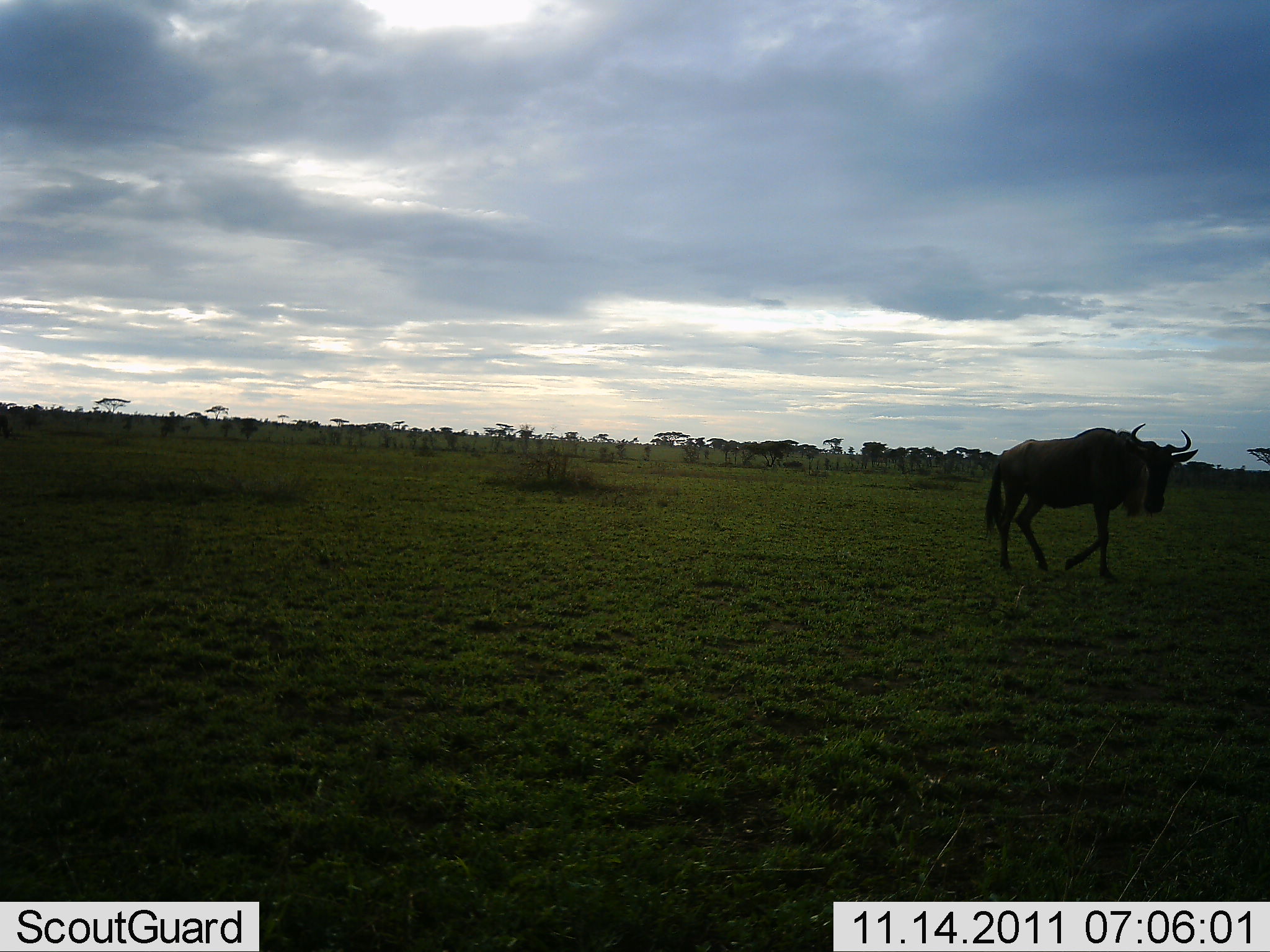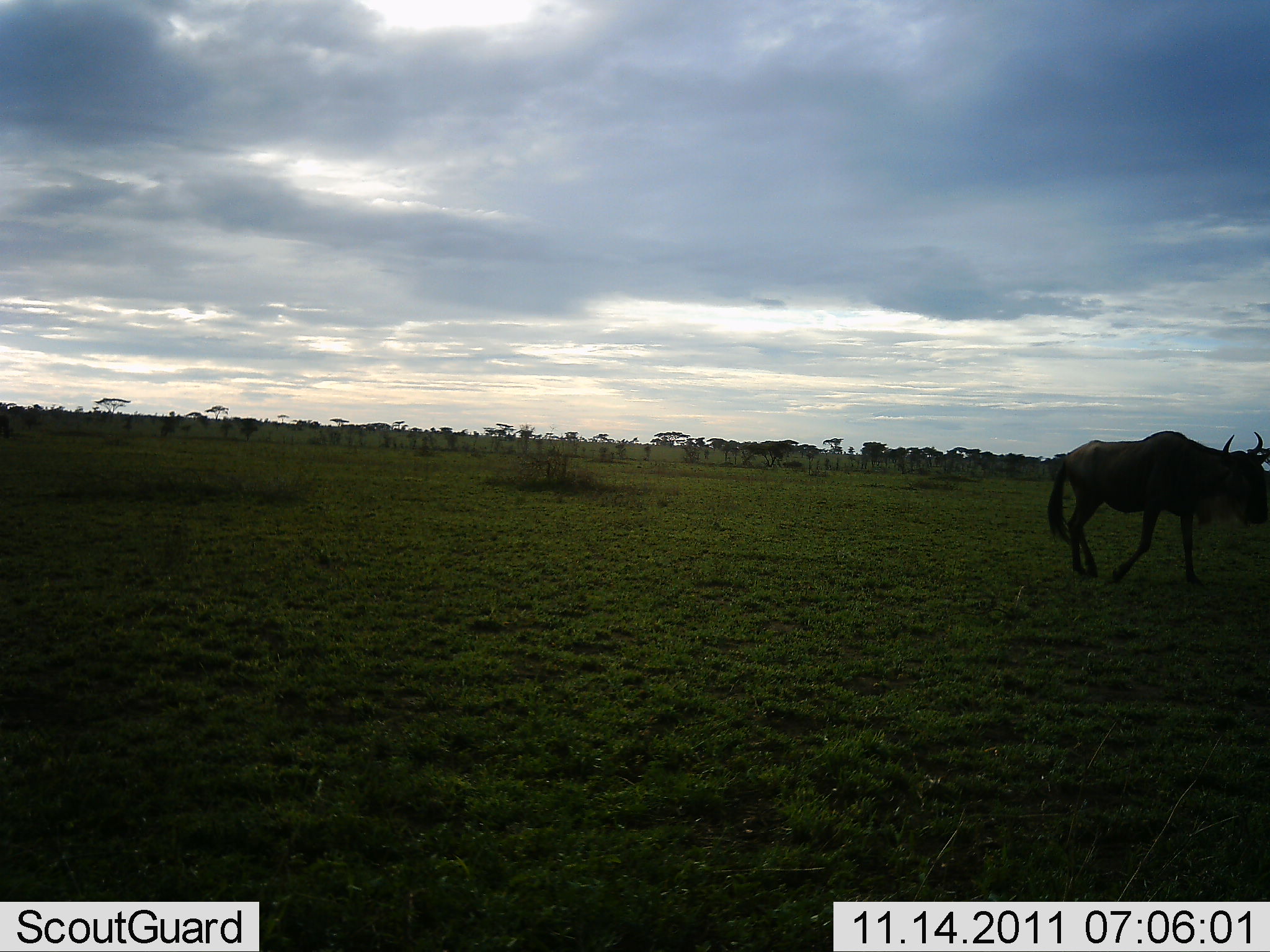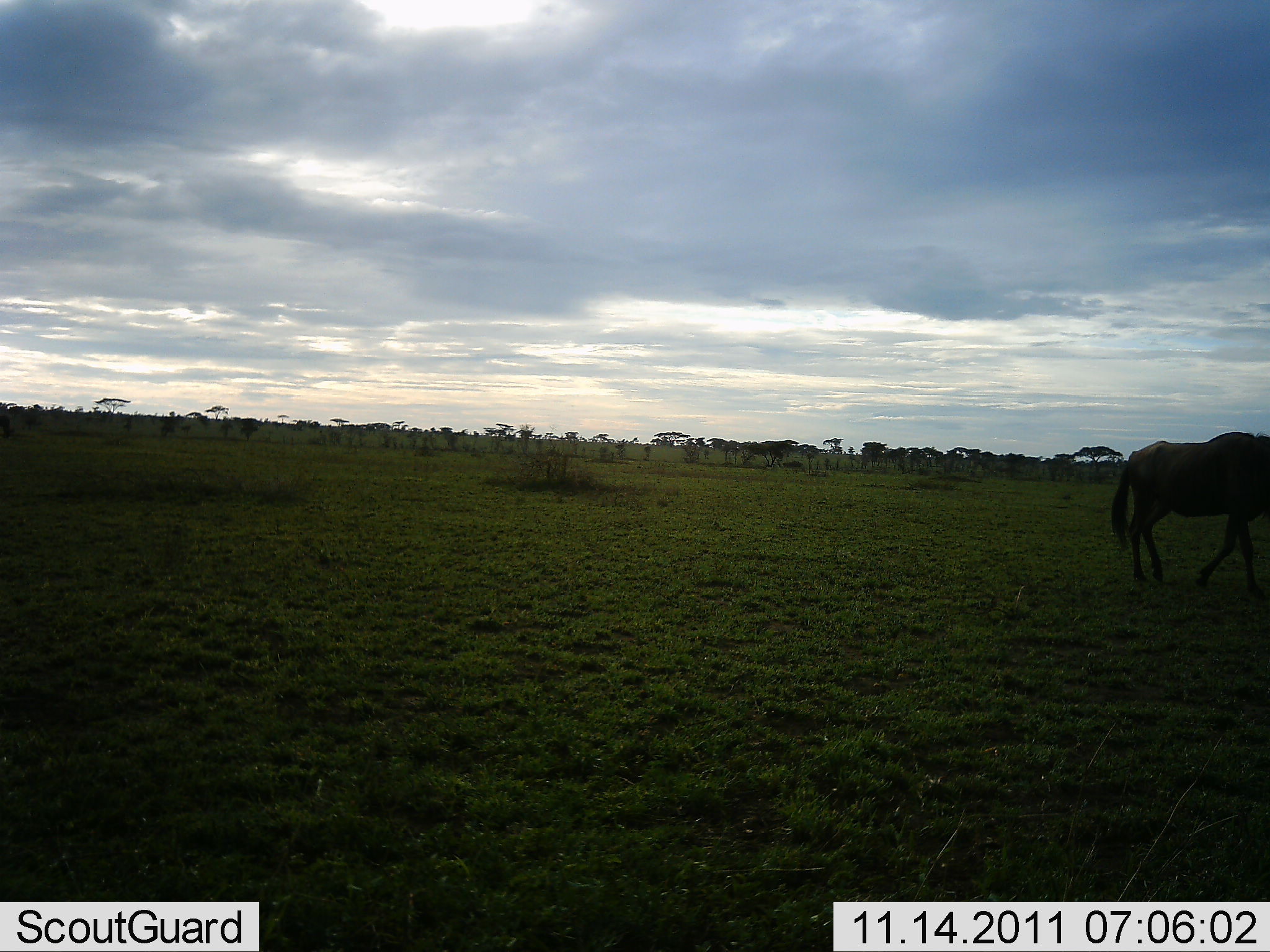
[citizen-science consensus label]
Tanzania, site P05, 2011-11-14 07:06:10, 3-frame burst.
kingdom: Animalia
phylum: Chordata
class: Mammalia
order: Artiodactyla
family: Bovidae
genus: Connochaetes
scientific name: Connochaetes taurinus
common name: blue wildebeest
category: wildebeest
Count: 1.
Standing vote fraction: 0%.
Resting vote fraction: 0%.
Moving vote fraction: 100%.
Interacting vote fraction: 0%.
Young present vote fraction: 0%.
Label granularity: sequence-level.